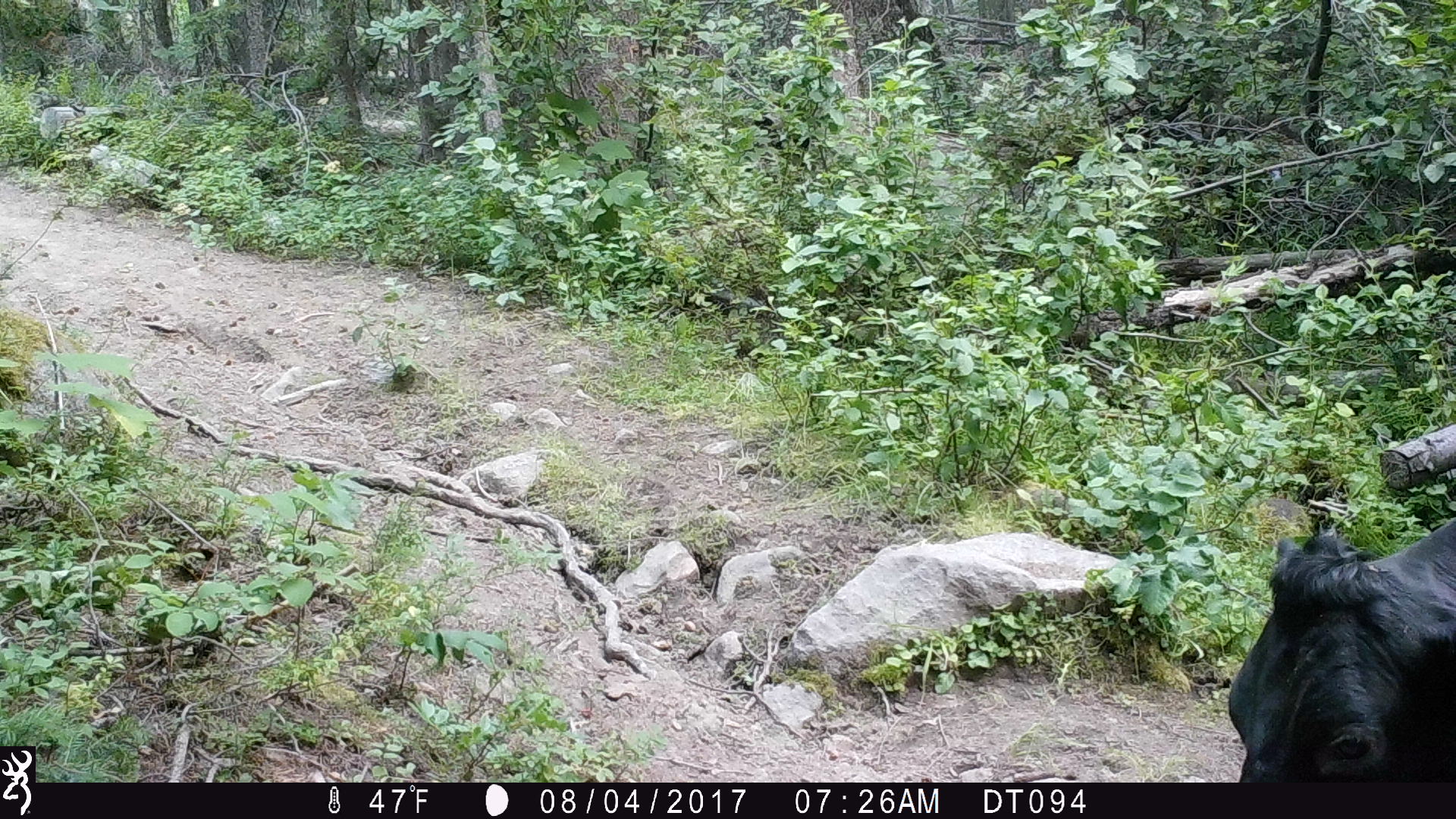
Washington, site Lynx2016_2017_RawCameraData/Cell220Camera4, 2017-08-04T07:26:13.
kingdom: Animalia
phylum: Chordata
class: Mammalia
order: Artiodactyla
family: Bovidae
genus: Bos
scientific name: Bos taurus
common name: domestic cattle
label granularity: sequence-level